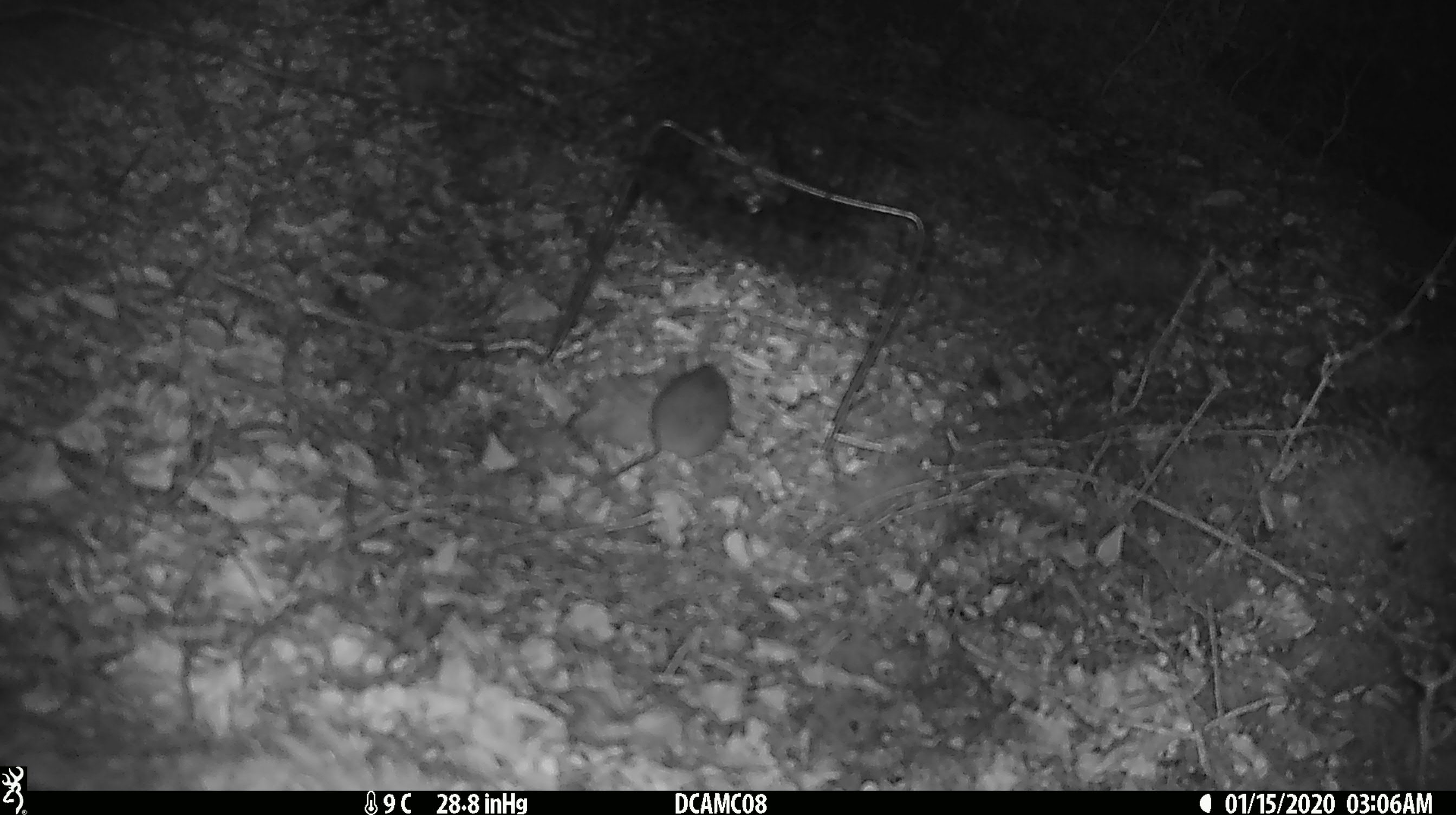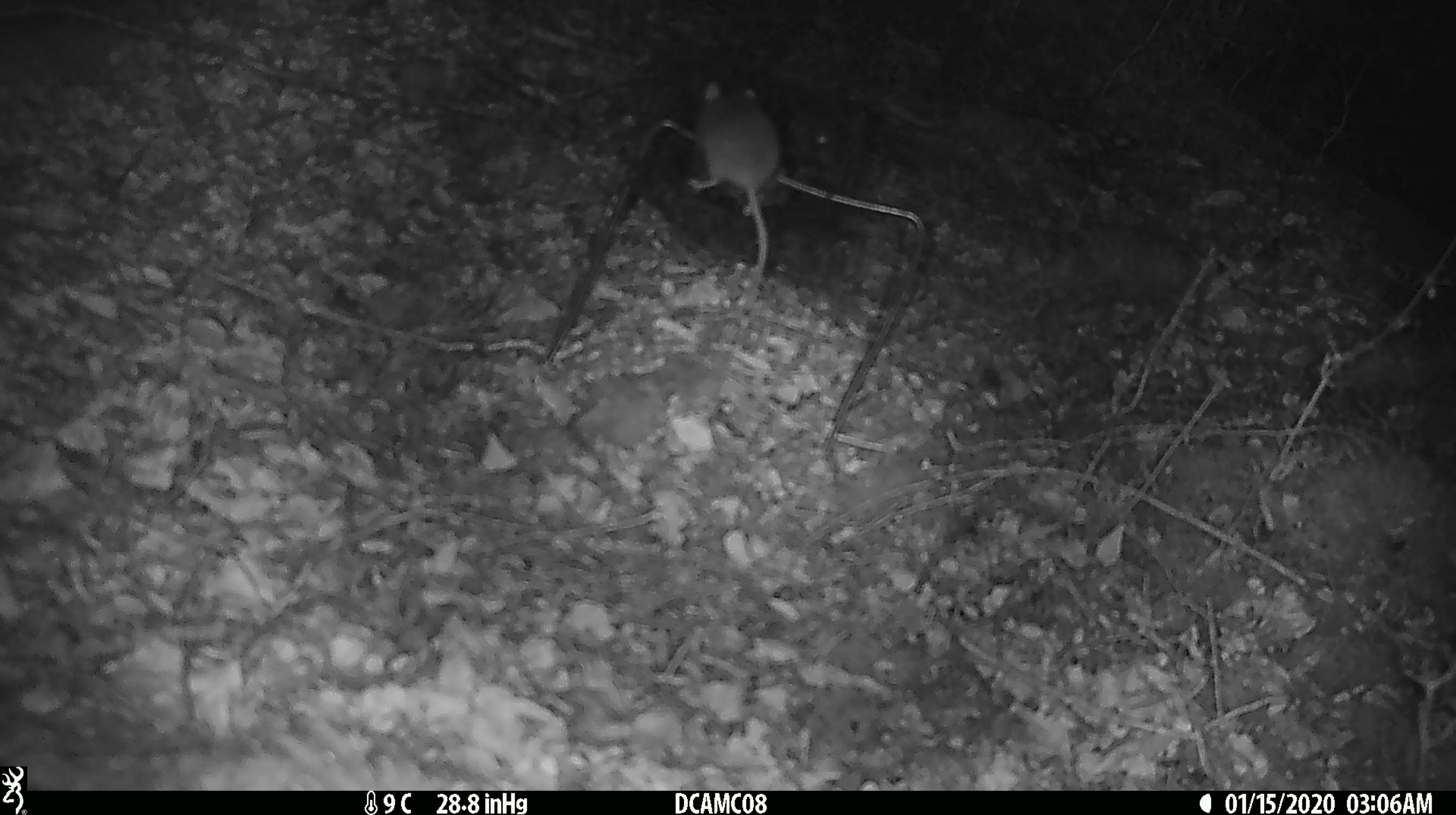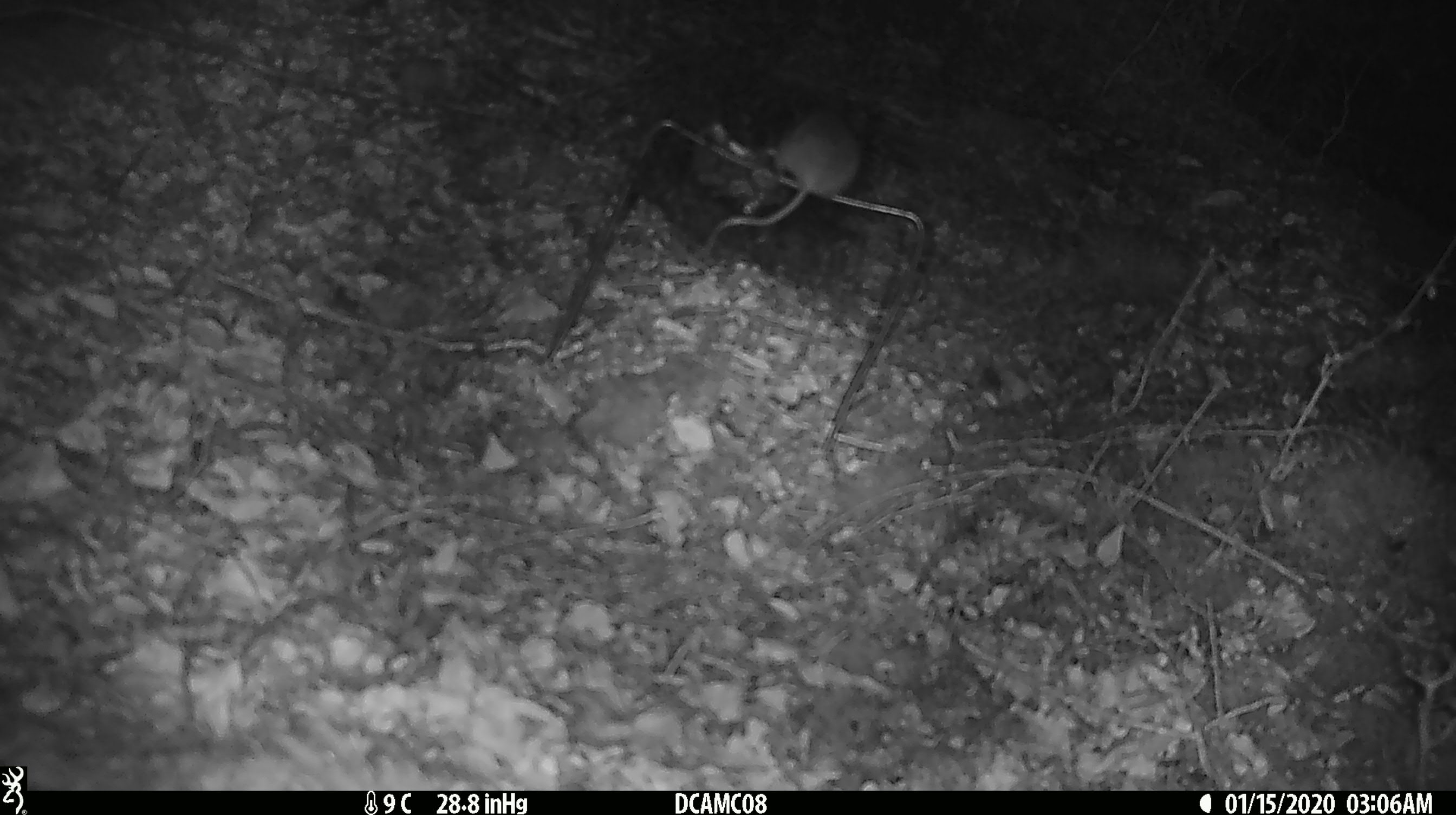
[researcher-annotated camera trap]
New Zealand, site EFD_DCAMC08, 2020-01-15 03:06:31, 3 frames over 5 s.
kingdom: Animalia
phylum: Chordata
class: Mammalia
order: Rodentia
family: Muridae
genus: Mus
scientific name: Mus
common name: mouse